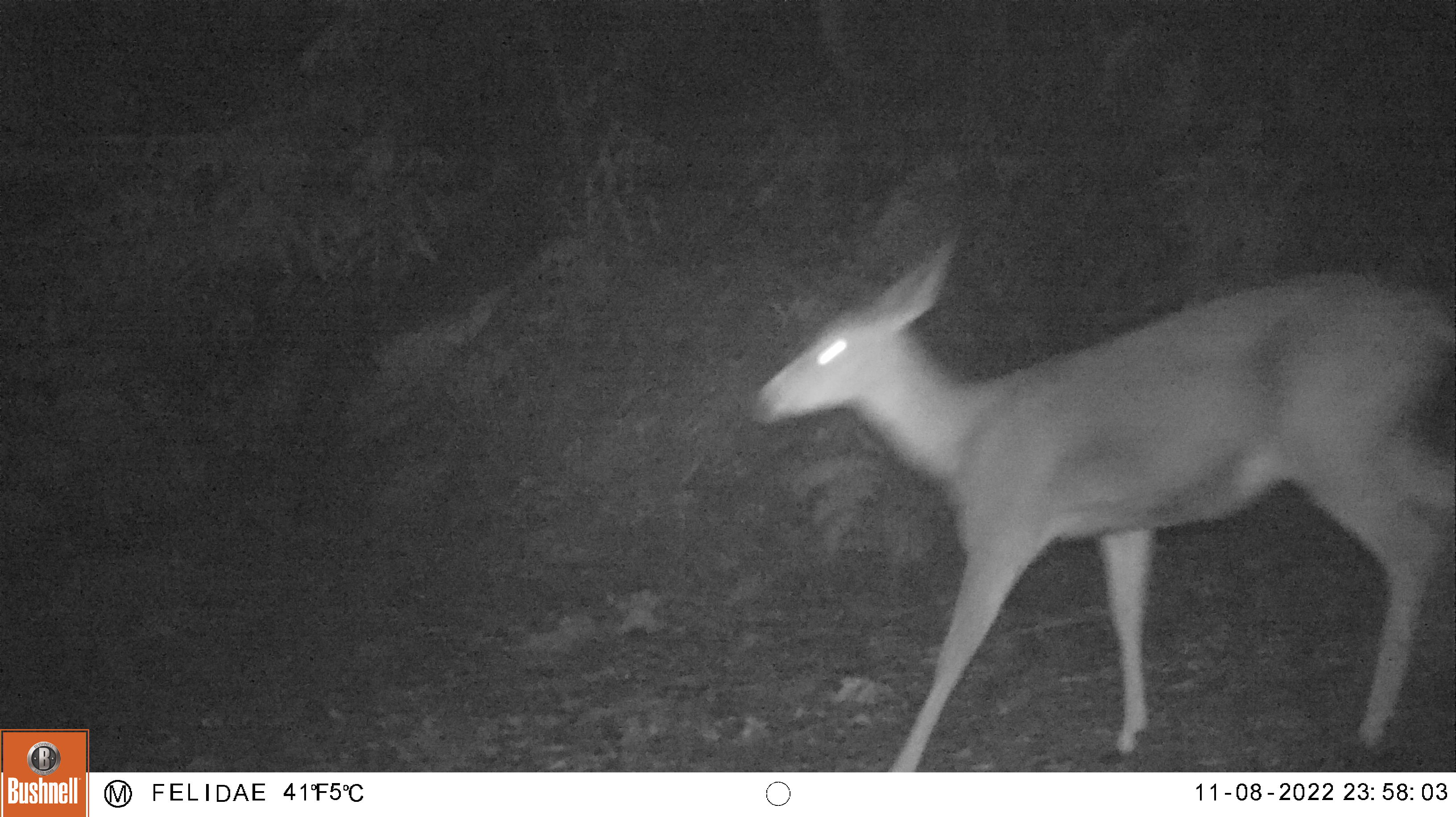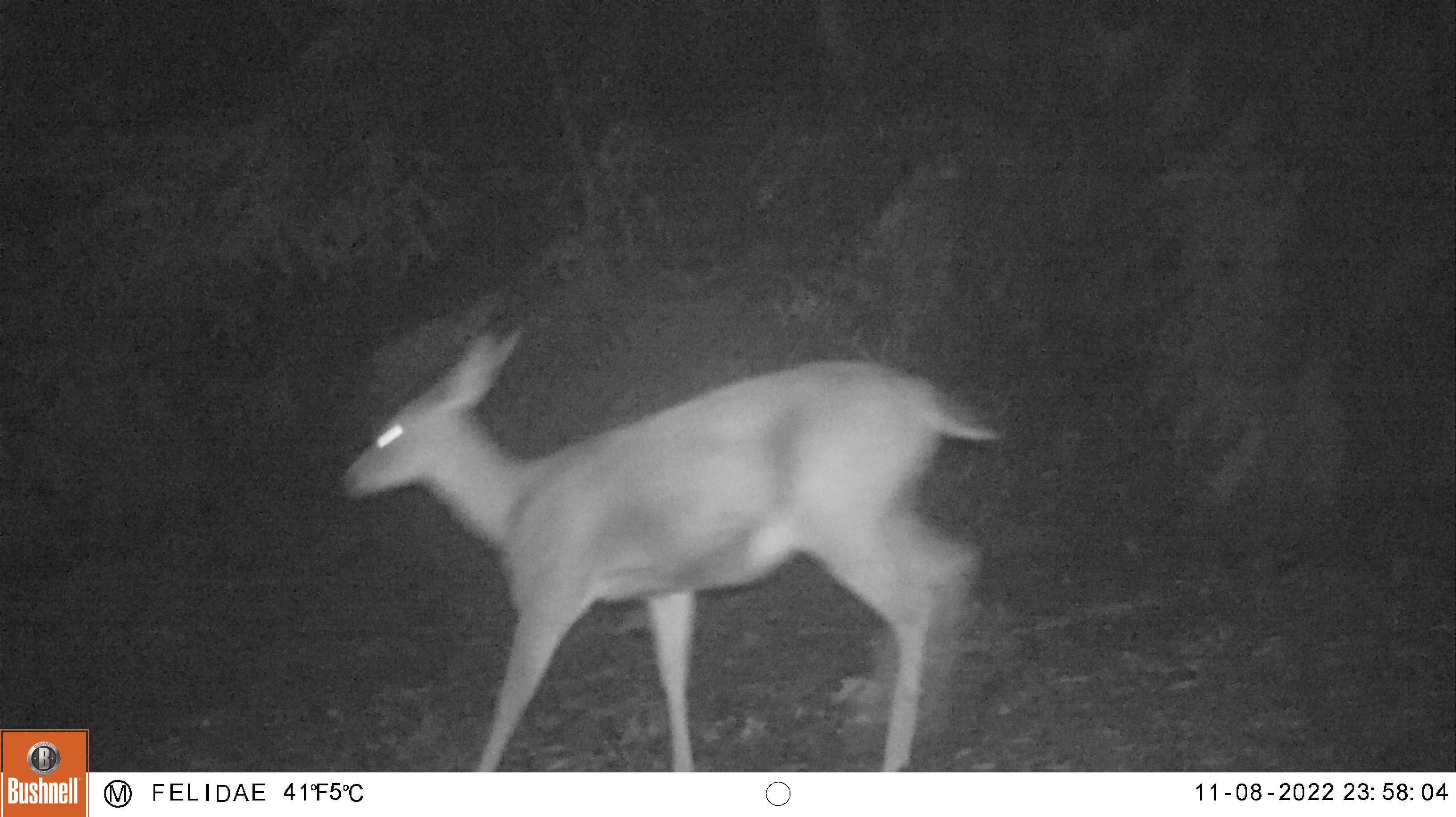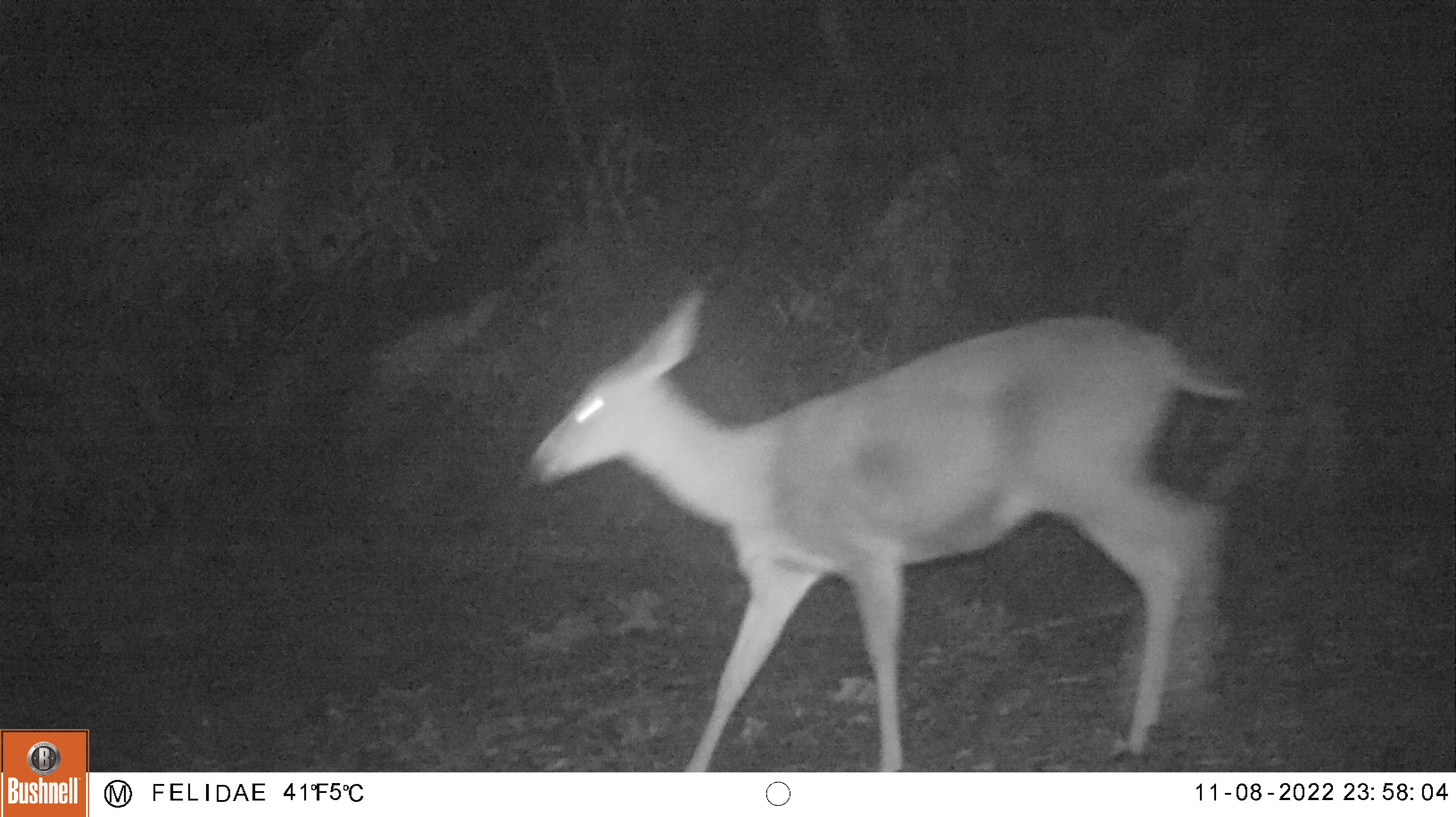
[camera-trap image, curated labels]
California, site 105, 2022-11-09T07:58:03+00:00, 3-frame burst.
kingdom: Animalia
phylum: Chordata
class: Mammalia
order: Artiodactyla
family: Cervidae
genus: Odocoileus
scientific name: Odocoileus hemionus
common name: mule deer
Mule deer (Odocoileus hemionus).